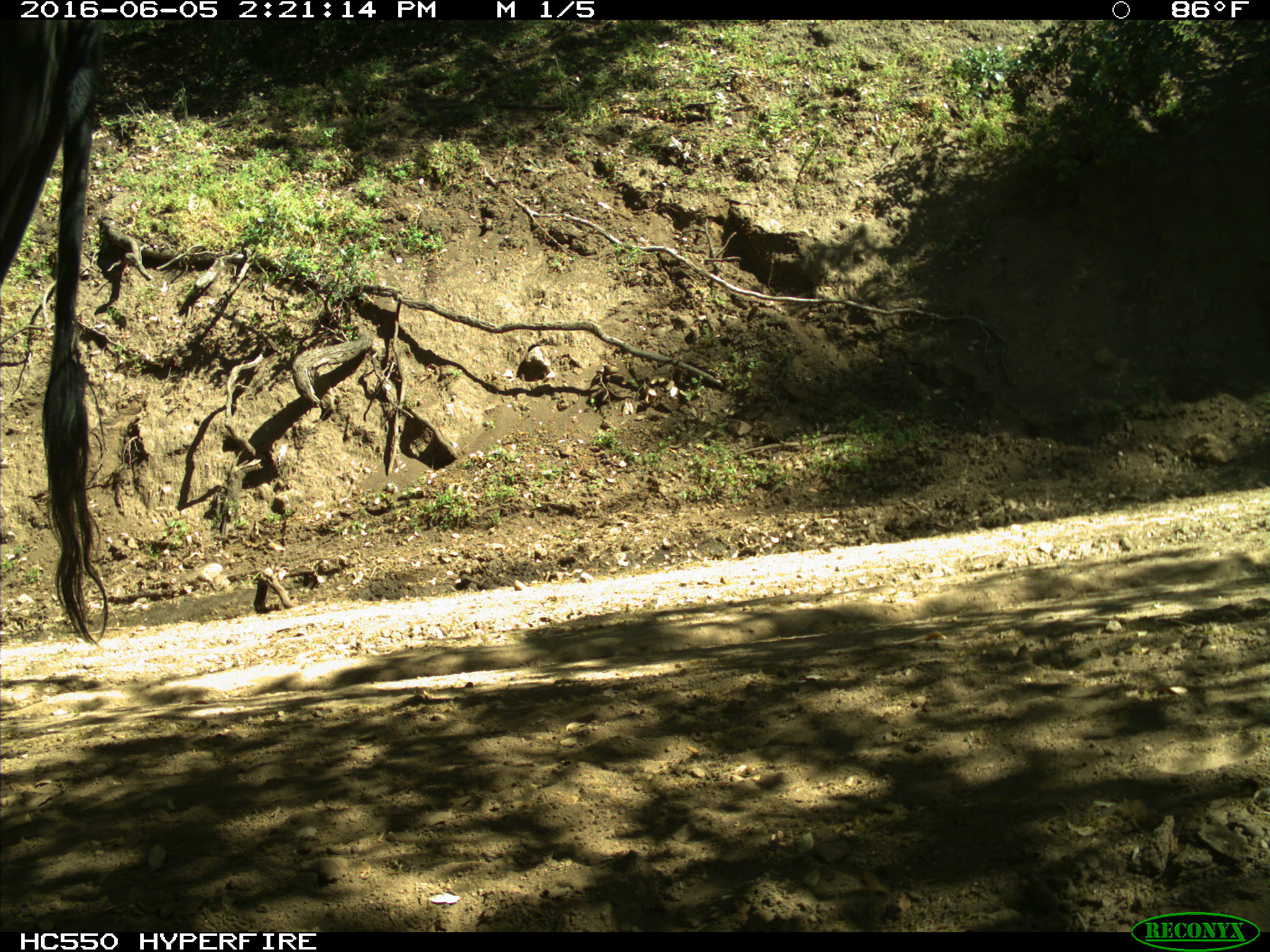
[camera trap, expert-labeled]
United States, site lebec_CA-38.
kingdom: Animalia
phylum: Chordata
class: Mammalia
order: Artiodactyla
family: Bovidae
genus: Bos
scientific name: Bos taurus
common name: domestic cow